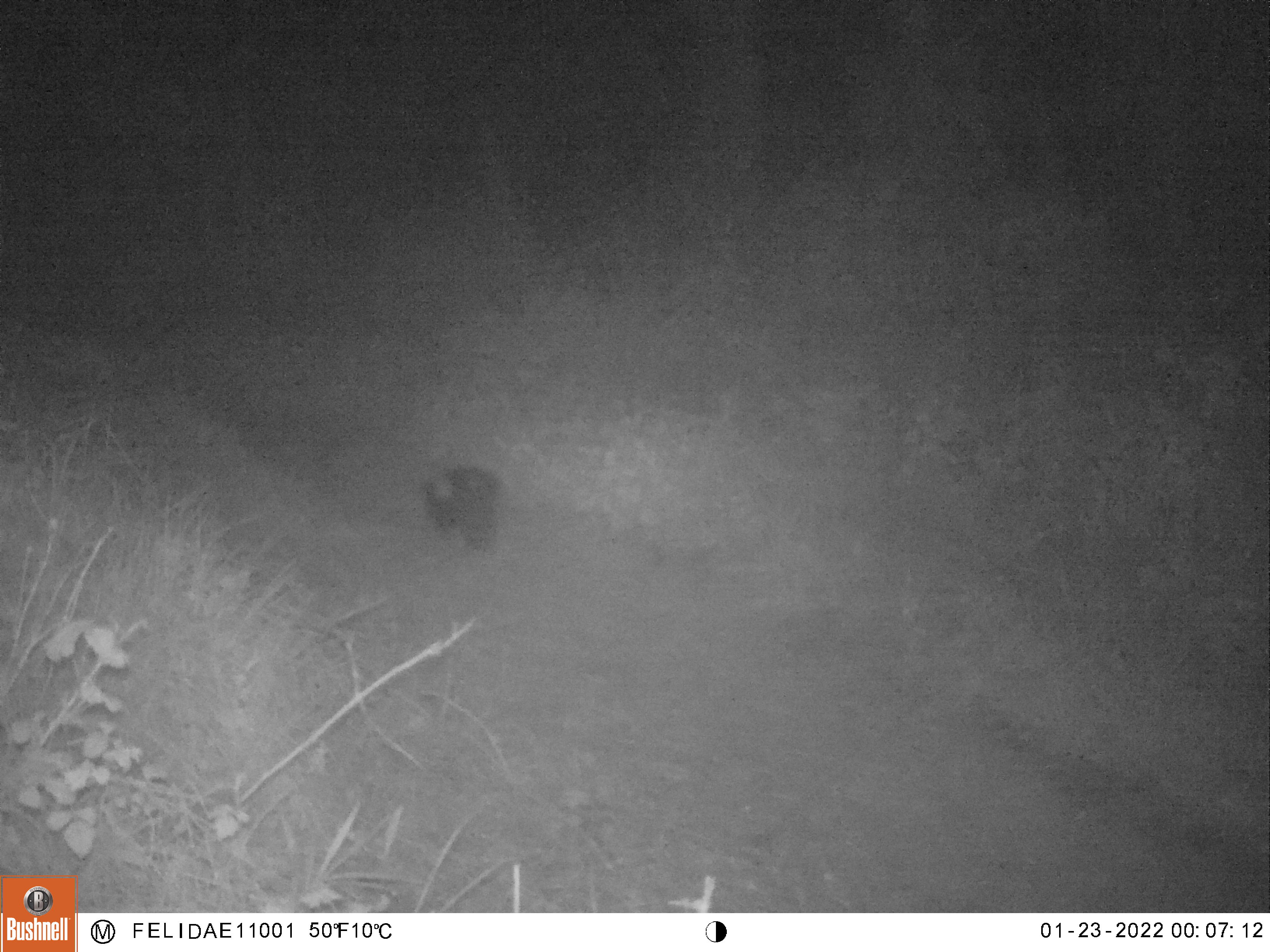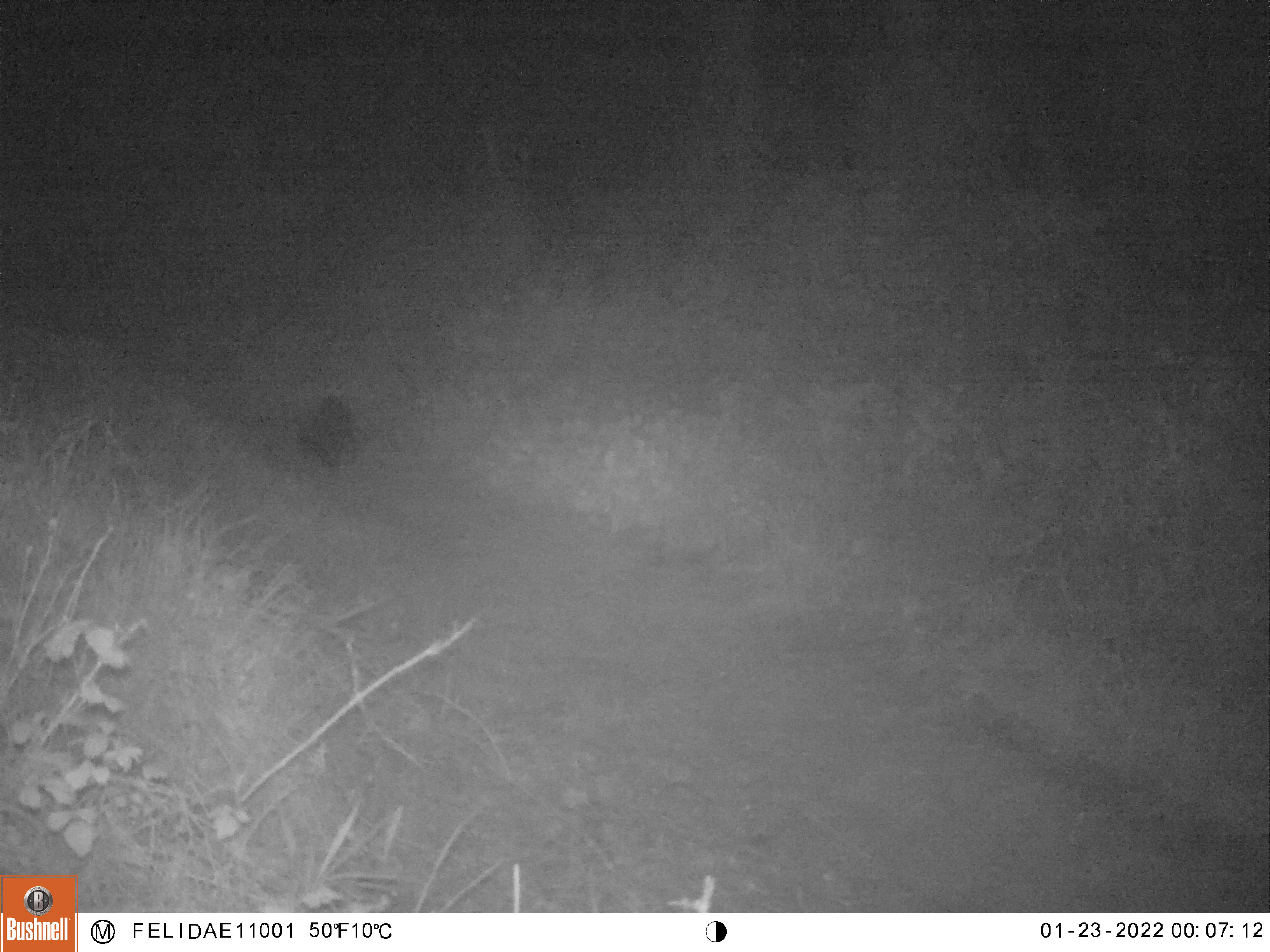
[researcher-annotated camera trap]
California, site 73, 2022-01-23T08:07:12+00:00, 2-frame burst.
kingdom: Animalia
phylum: Chordata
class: Mammalia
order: Carnivora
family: Mephitidae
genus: Mephitis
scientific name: Mephitis mephitis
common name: striped skunk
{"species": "striped skunk (Mephitis mephitis)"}